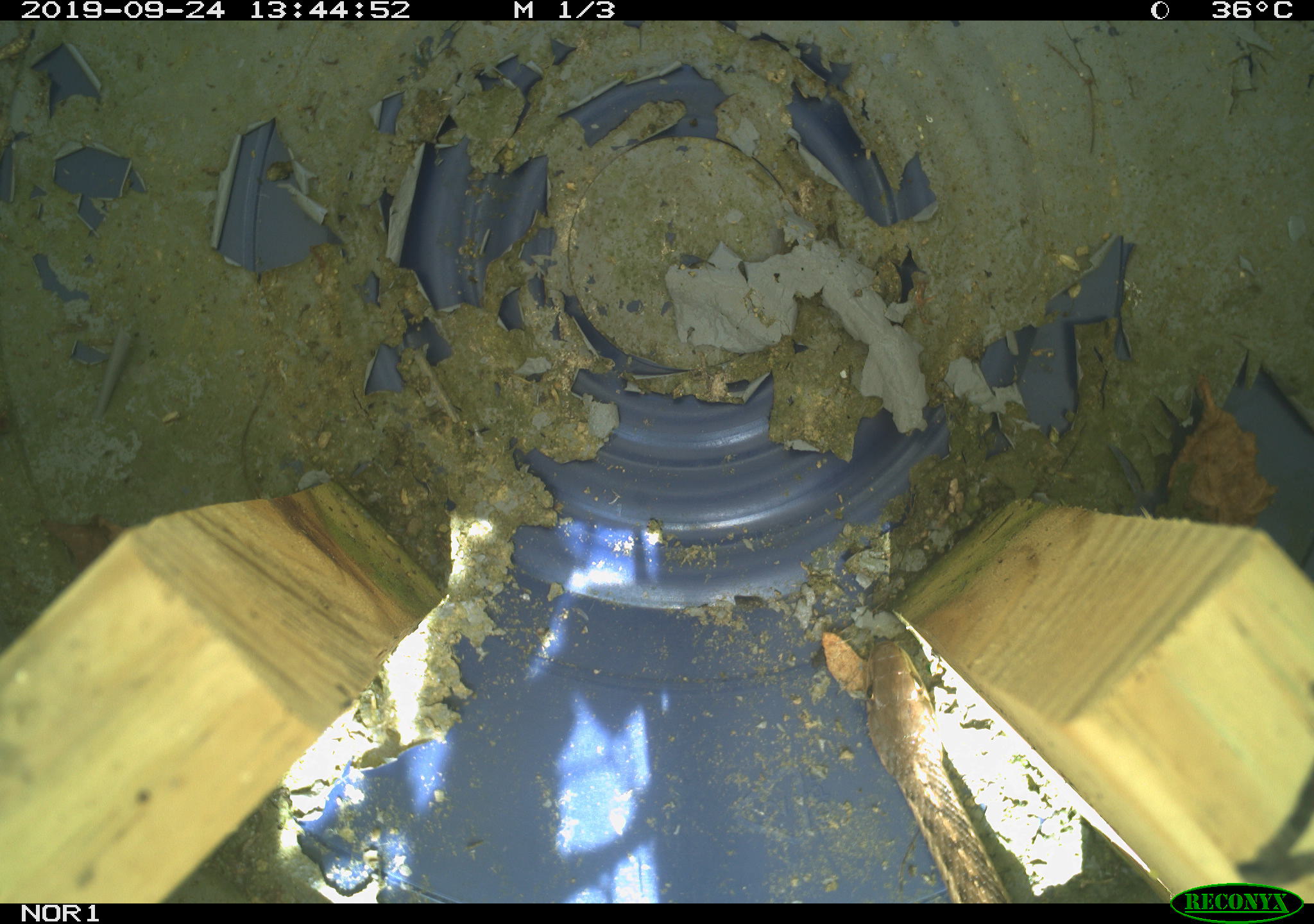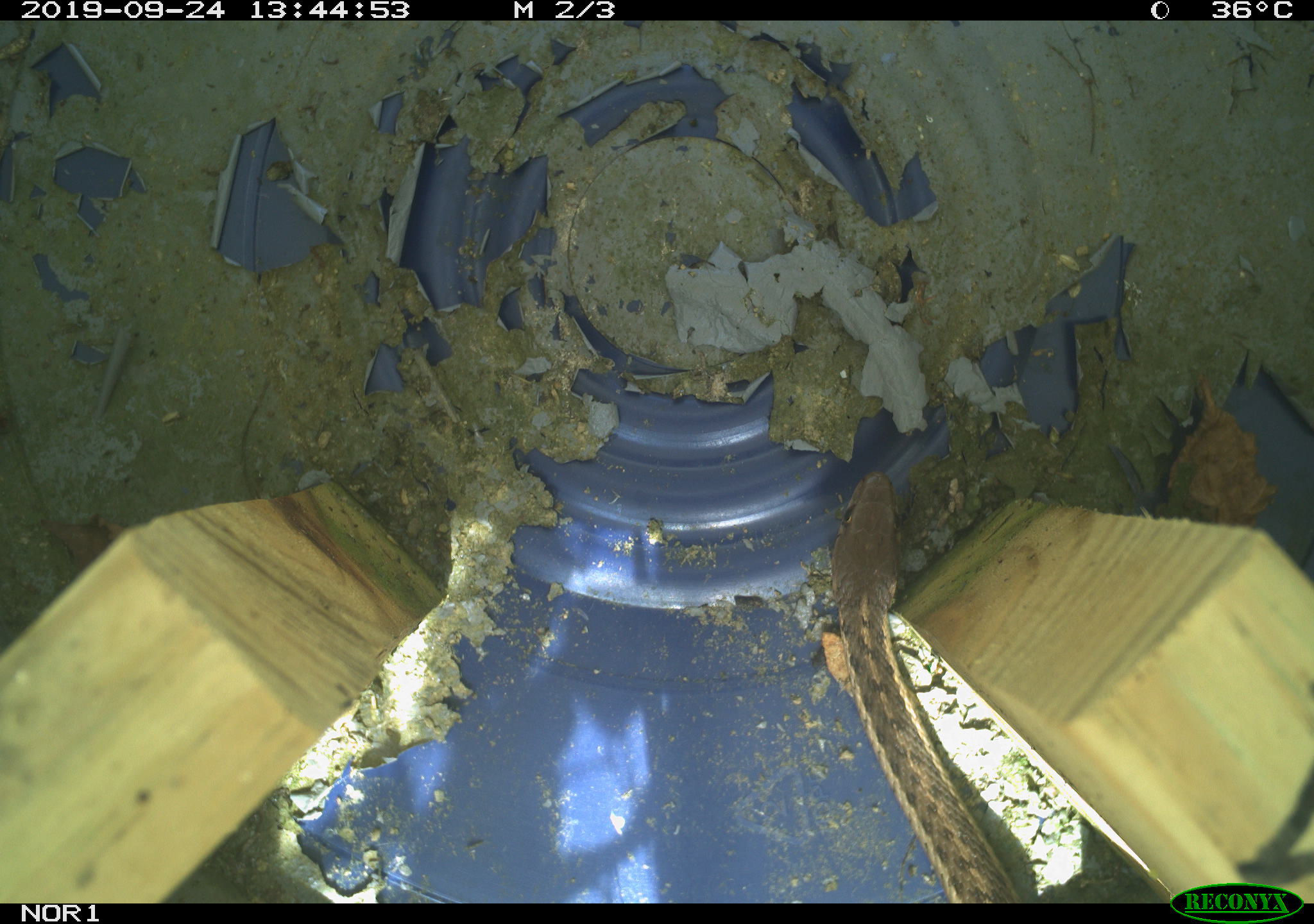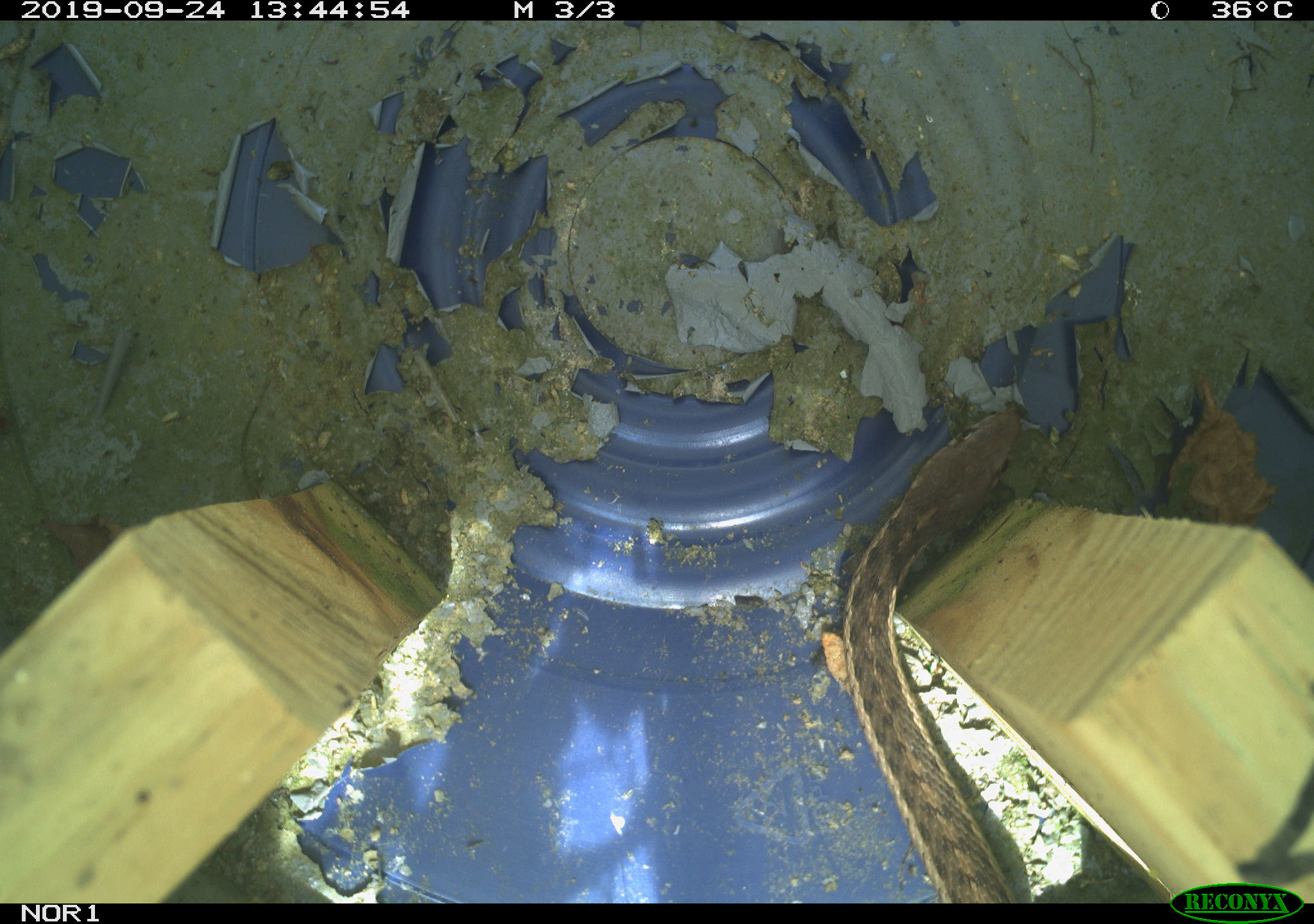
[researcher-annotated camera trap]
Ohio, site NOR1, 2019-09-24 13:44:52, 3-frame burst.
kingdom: Animalia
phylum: Chordata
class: Reptilia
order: Squamata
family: Colubridae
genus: Thamnophis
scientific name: Thamnophis sirtalis sirtalis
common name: eastern gartersnake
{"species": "eastern gartersnake (Thamnophis sirtalis sirtalis)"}